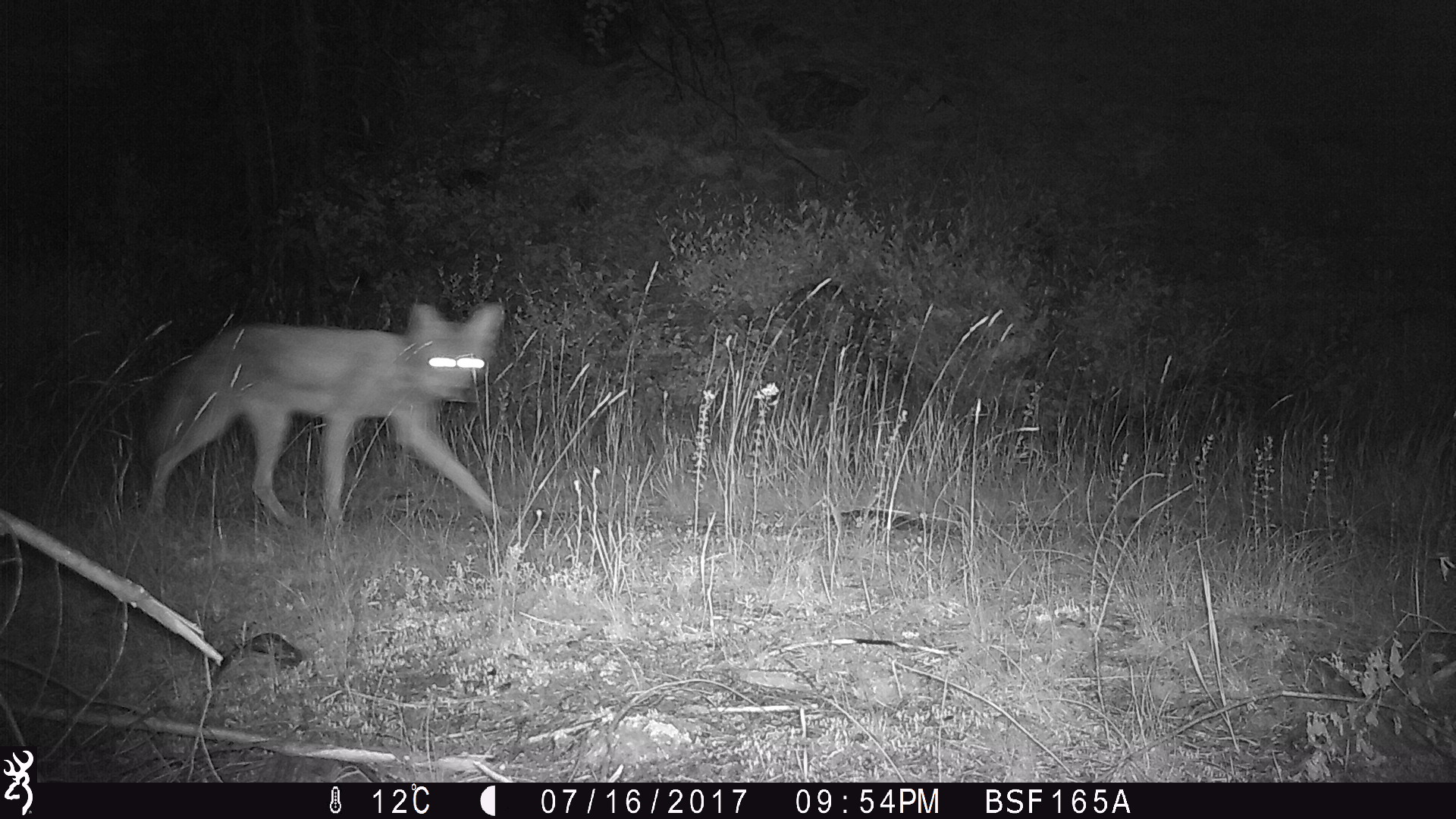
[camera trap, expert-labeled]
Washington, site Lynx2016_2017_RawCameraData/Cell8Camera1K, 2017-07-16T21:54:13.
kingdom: Animalia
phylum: Chordata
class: Mammalia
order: Carnivora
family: Canidae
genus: Canis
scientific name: Canis latrans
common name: coyote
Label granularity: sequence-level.